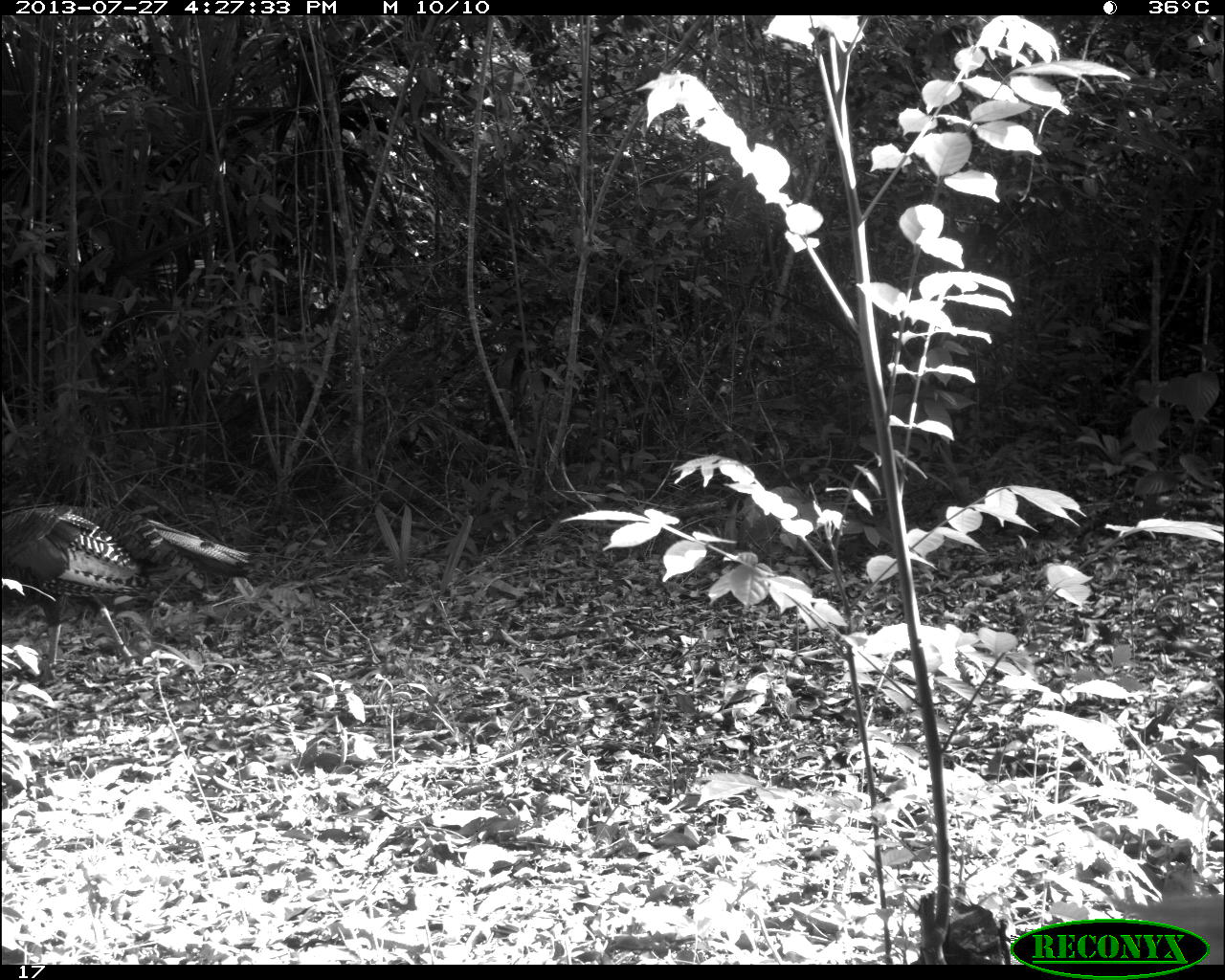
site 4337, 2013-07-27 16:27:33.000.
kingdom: Animalia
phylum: Chordata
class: Aves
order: Galliformes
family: Phasianidae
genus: Meleagris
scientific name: Meleagris ocellata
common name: ocellated turkey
Meleagris ocellata (ocellated turkey), count 1, sex male.